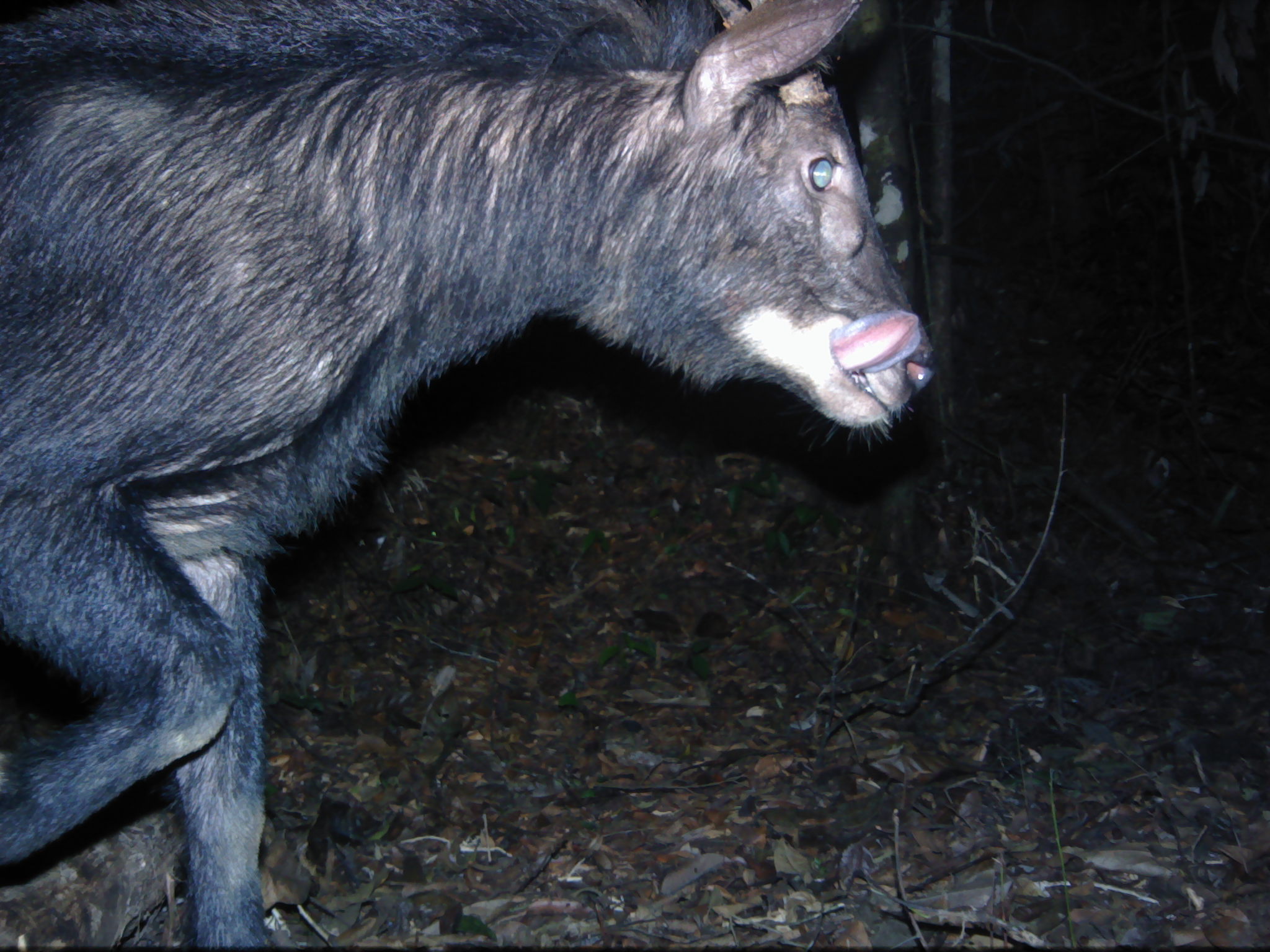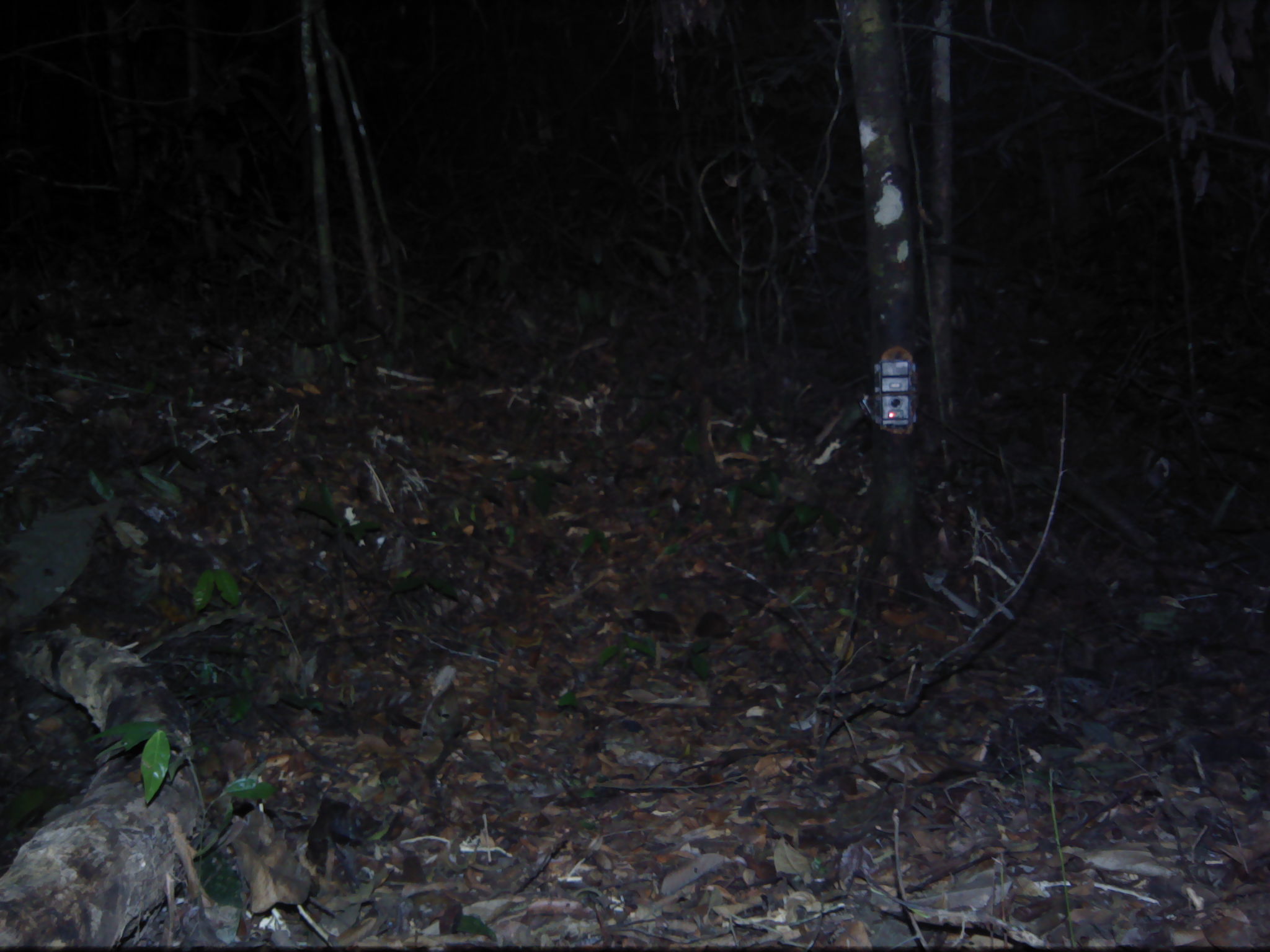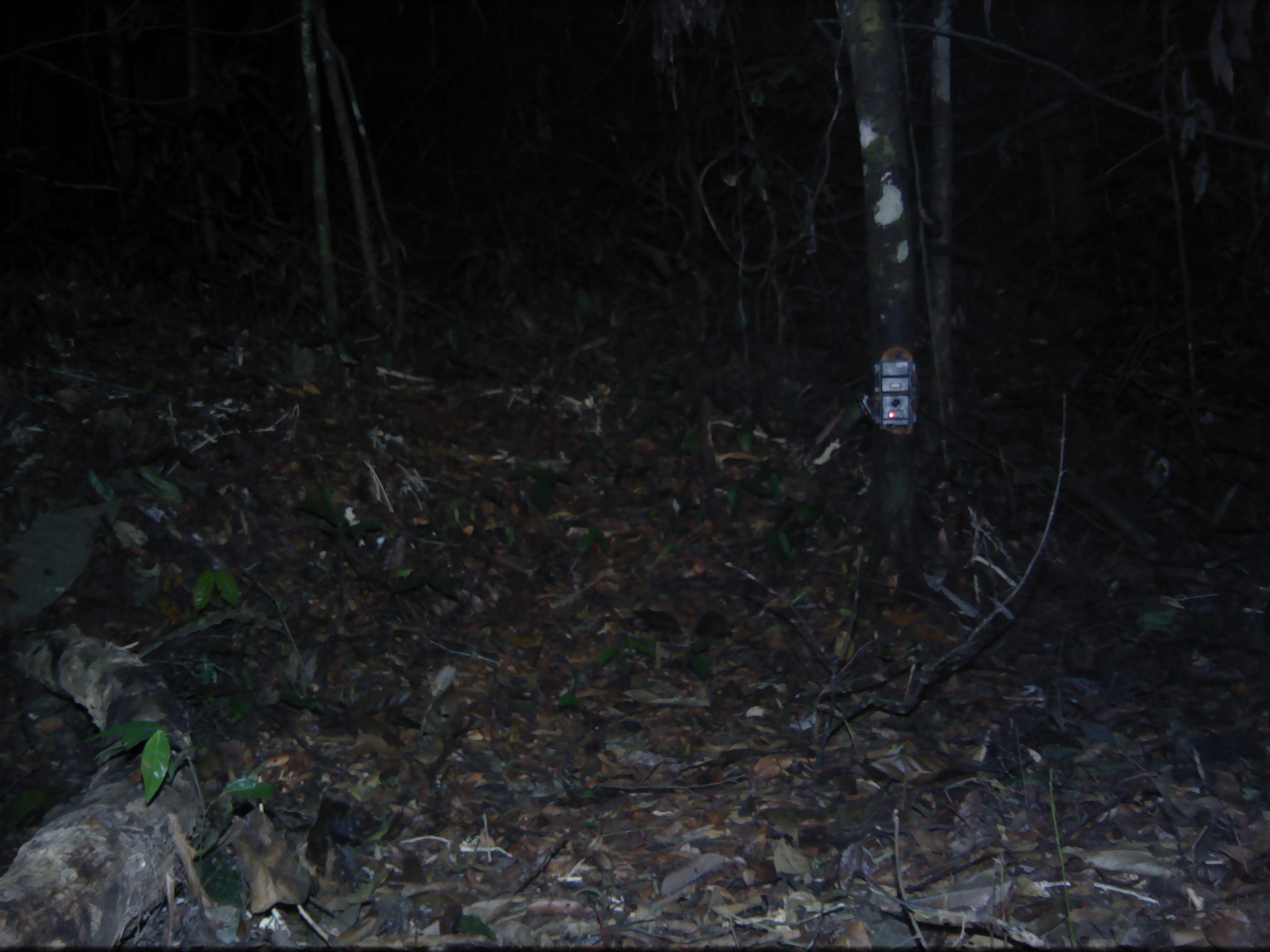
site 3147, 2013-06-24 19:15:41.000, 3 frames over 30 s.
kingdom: Animalia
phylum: Chordata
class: Mammalia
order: Artiodactyla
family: Bovidae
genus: Capricornis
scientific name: Capricornis sumatraensis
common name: southern serow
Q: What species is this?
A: Capricornis sumatraensis (southern serow).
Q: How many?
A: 1.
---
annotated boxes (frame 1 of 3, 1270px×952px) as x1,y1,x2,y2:
capricornis sumatraensis: 2,1,936,950